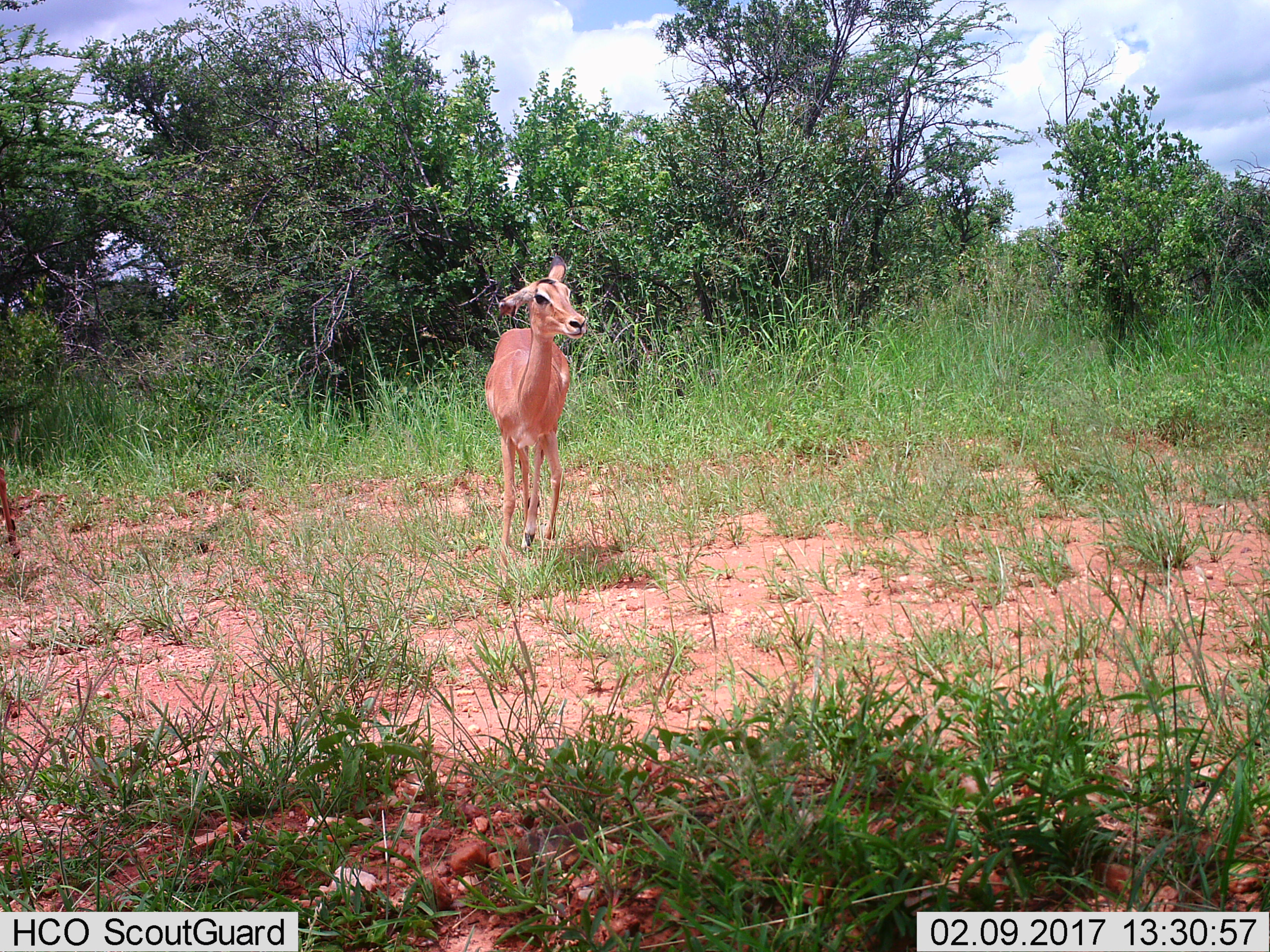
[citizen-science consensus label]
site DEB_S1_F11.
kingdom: Animalia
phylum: Chordata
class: Mammalia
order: Artiodactyla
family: Bovidae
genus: Aepyceros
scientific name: Aepyceros melampus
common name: impala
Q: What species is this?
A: Impala (Aepyceros melampus).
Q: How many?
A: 2.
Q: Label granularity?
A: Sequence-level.